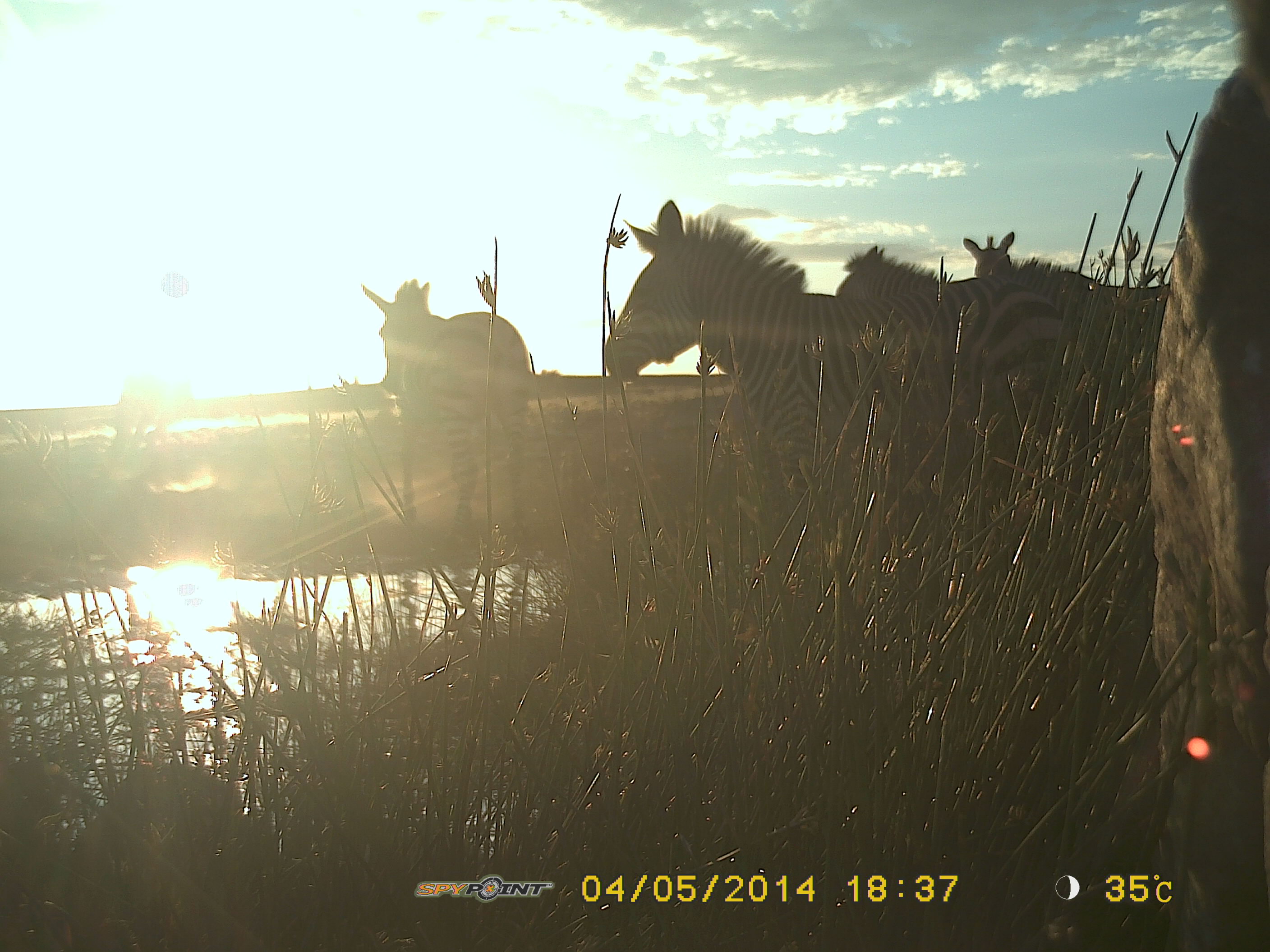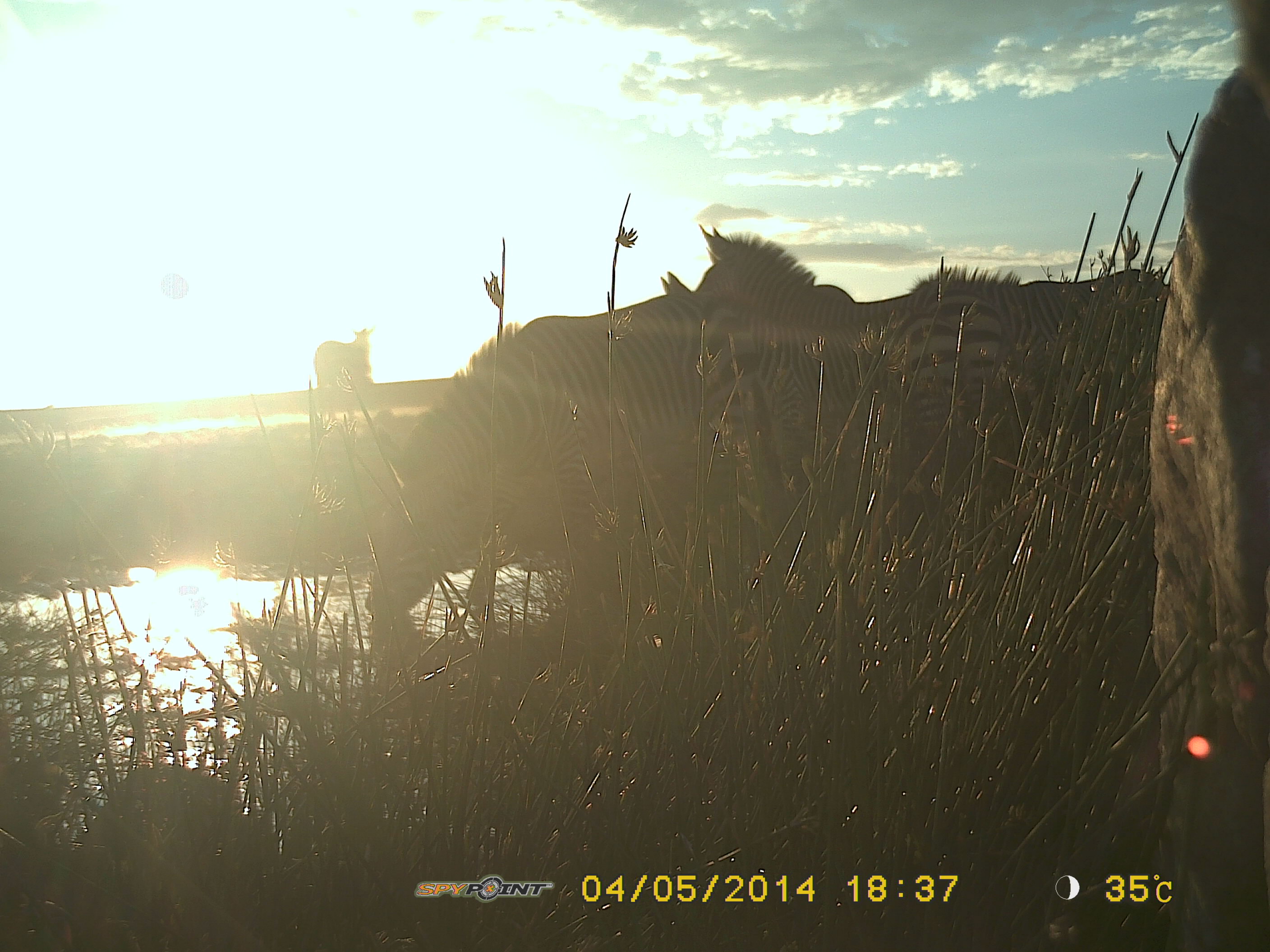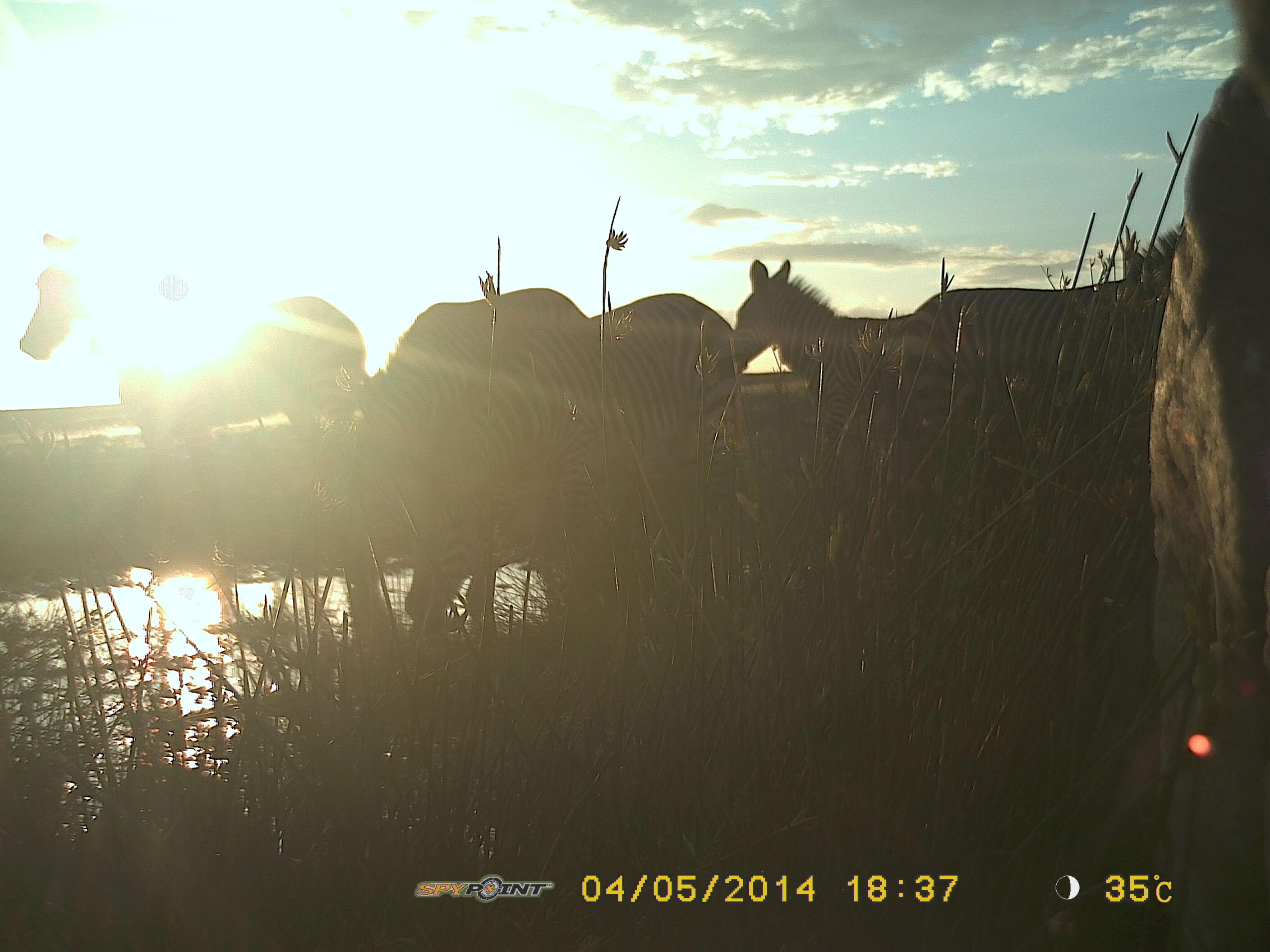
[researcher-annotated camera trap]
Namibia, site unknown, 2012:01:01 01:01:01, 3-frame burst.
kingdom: Animalia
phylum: Chordata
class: Mammalia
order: Perissodactyla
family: Equidae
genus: Equus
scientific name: Equus zebra hartmannae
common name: hartmann's mountain zebra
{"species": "Equus zebra hartmannae (hartmann's mountain zebra)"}